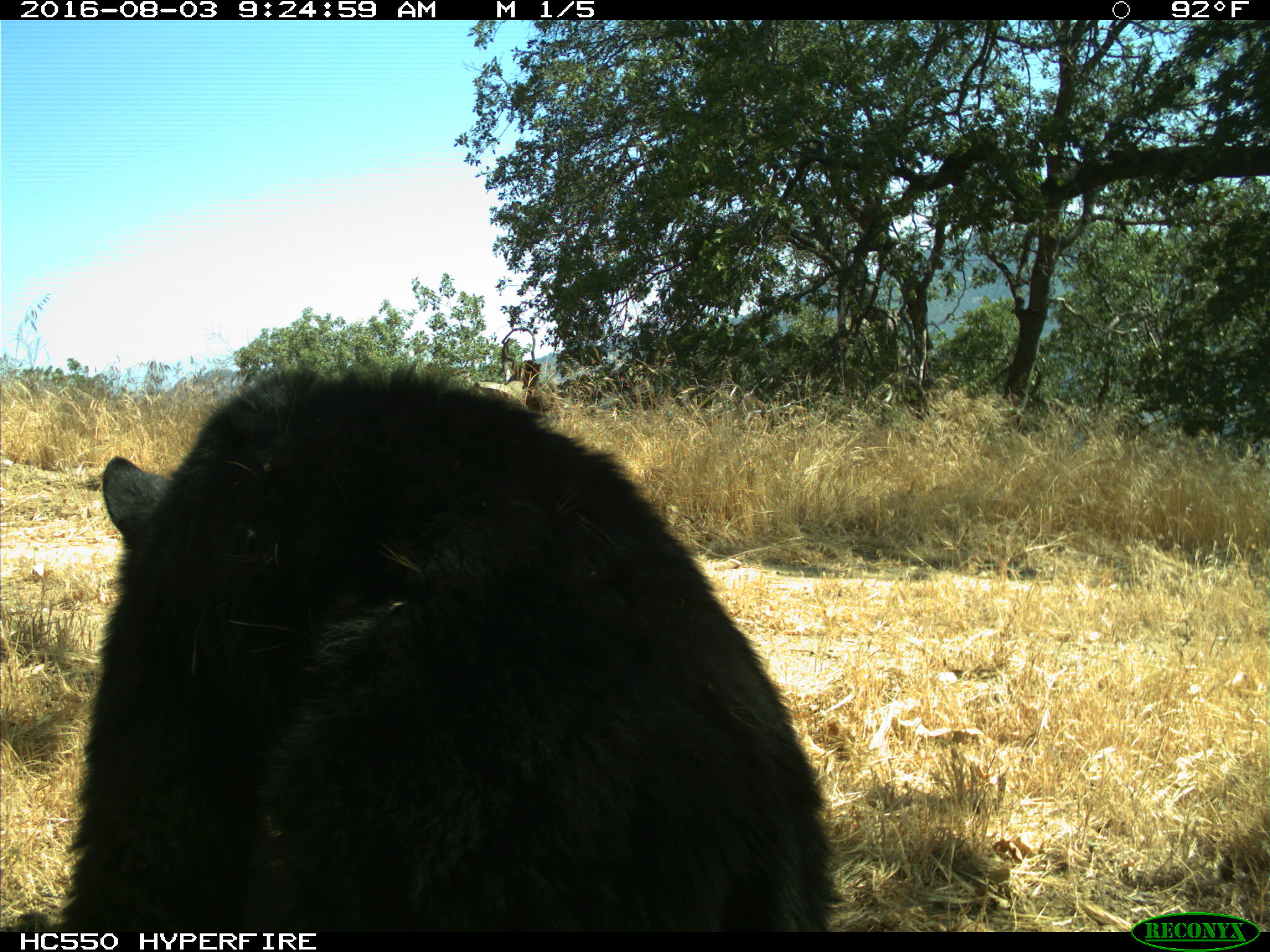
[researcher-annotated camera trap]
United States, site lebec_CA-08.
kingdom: Animalia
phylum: Chordata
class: Mammalia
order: Carnivora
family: Ursidae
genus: Ursus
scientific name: Ursus americanus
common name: american black bear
Ursus americanus (american black bear).